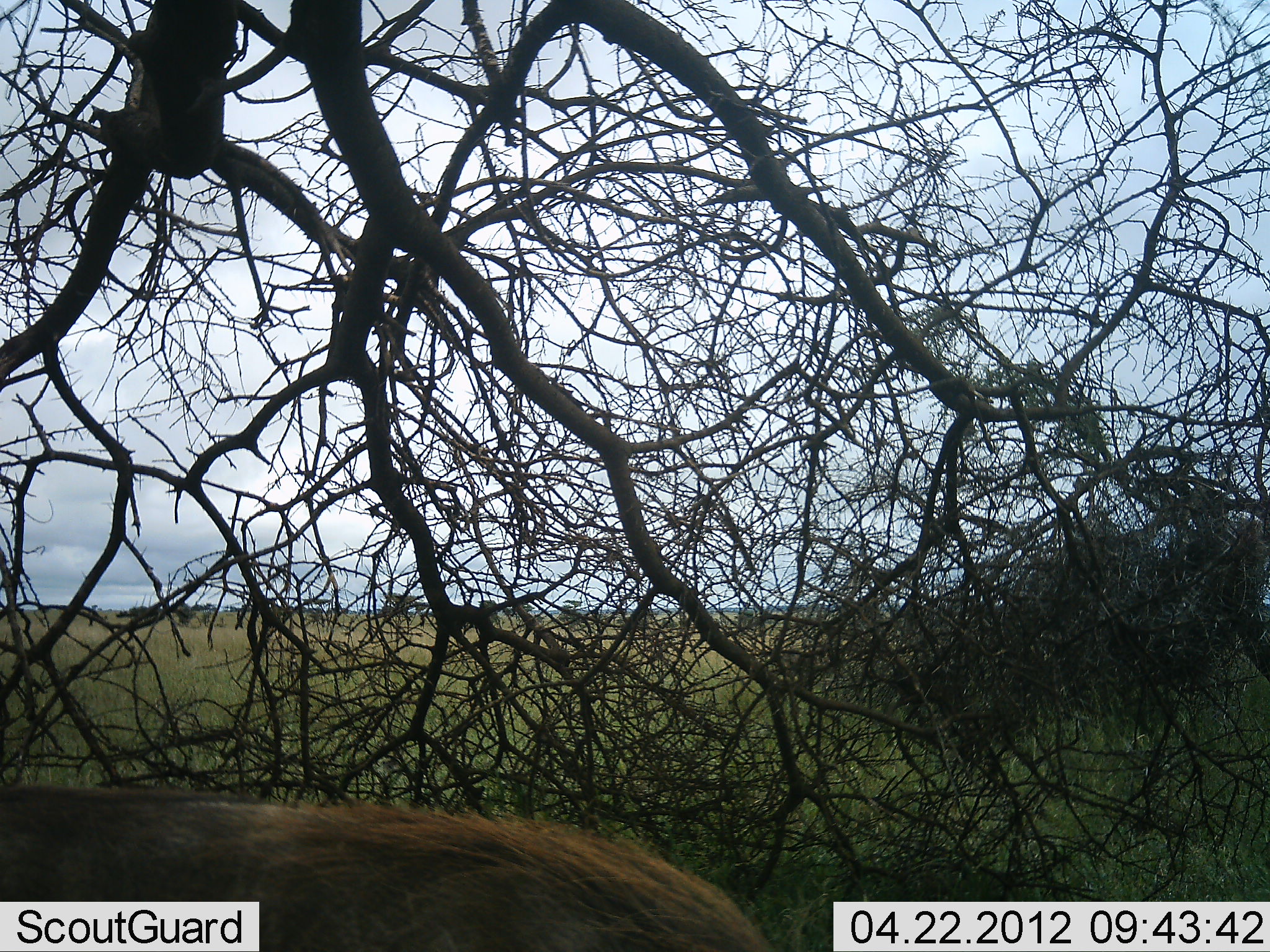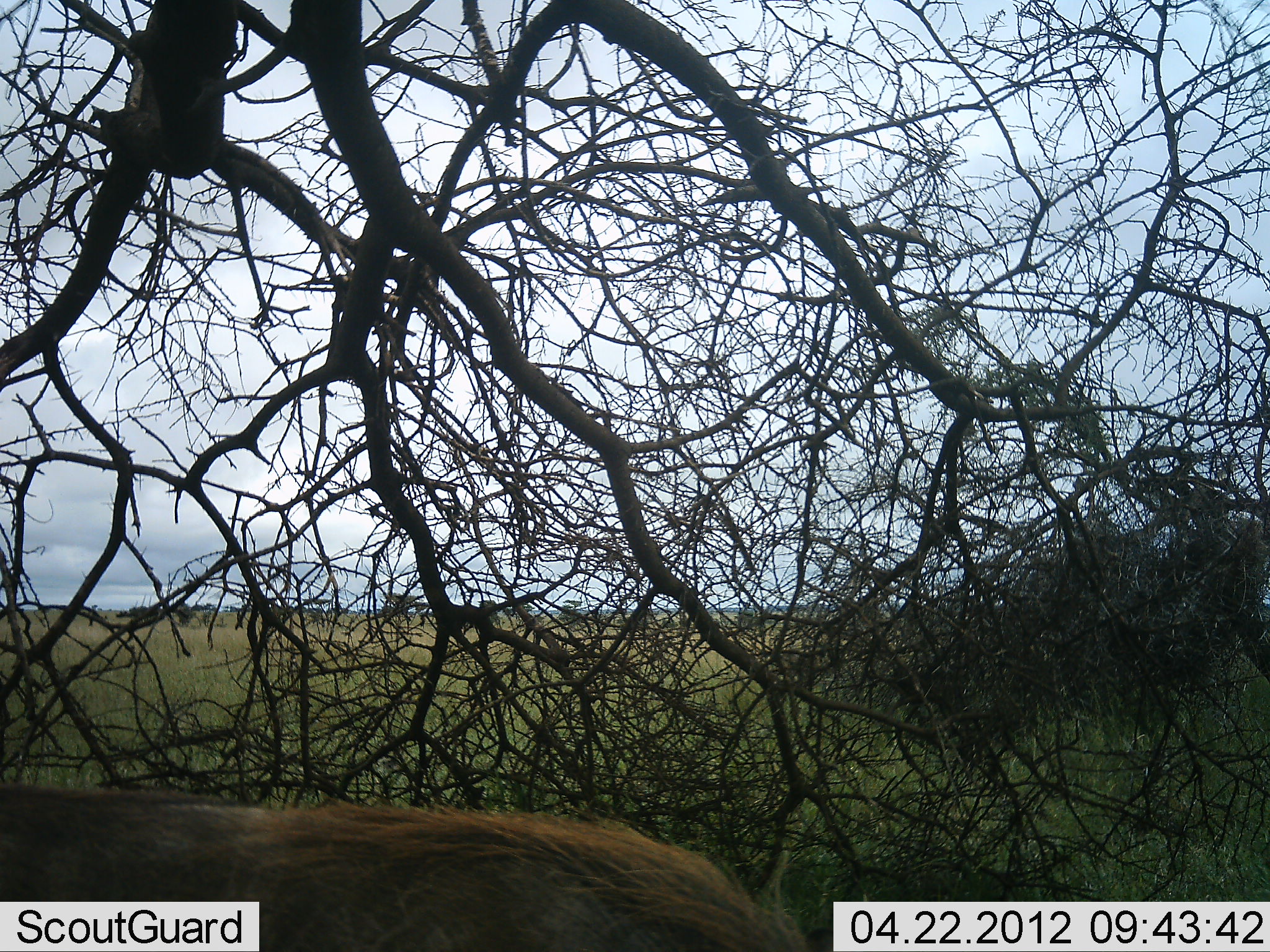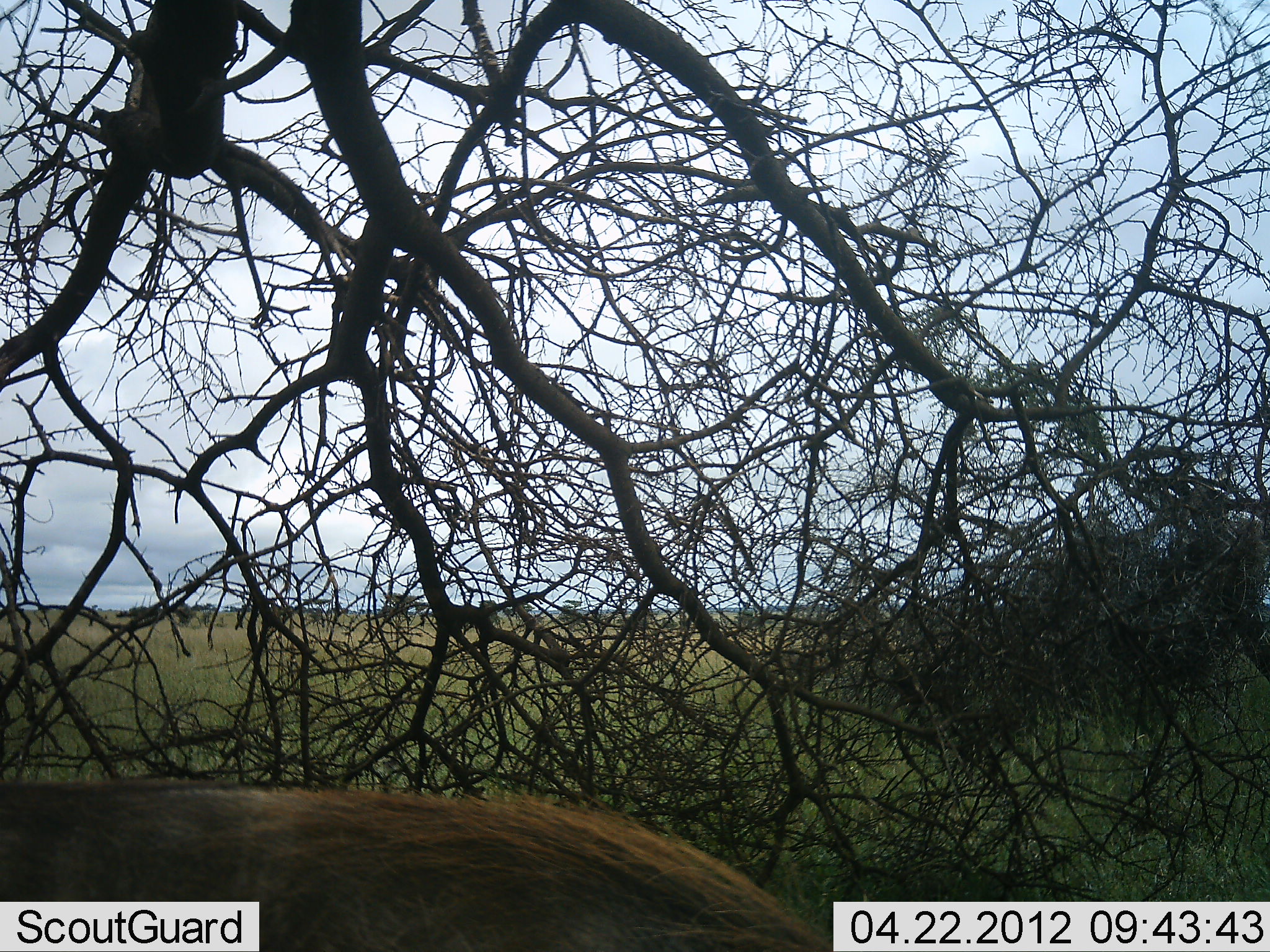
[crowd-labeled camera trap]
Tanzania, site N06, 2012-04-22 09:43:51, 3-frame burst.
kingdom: Animalia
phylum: Chordata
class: Mammalia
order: Artiodactyla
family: Suidae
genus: Phacochoerus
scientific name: Phacochoerus africanus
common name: warthog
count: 1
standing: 58%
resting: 0%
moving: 0%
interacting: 0%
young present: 0%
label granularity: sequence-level